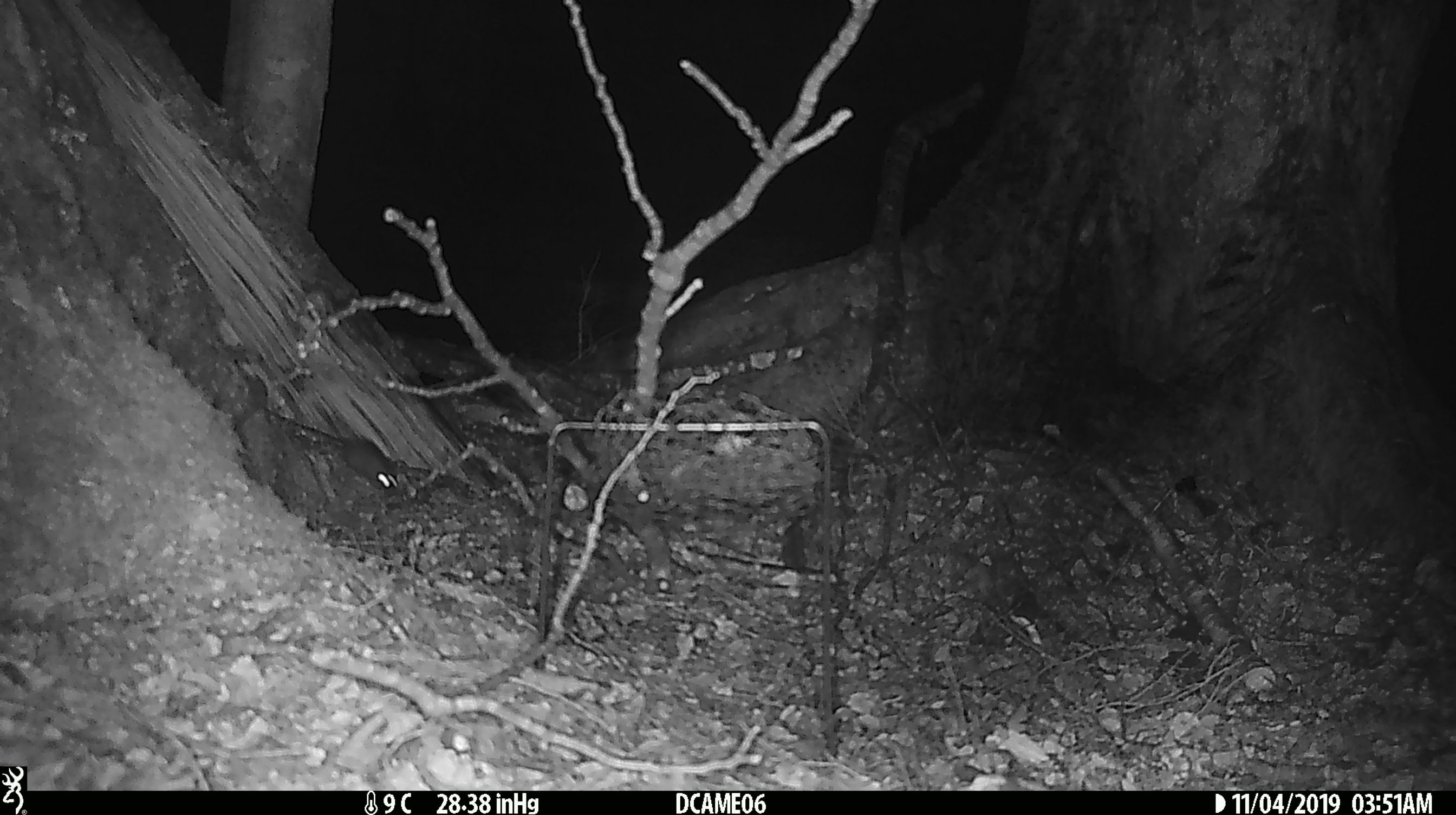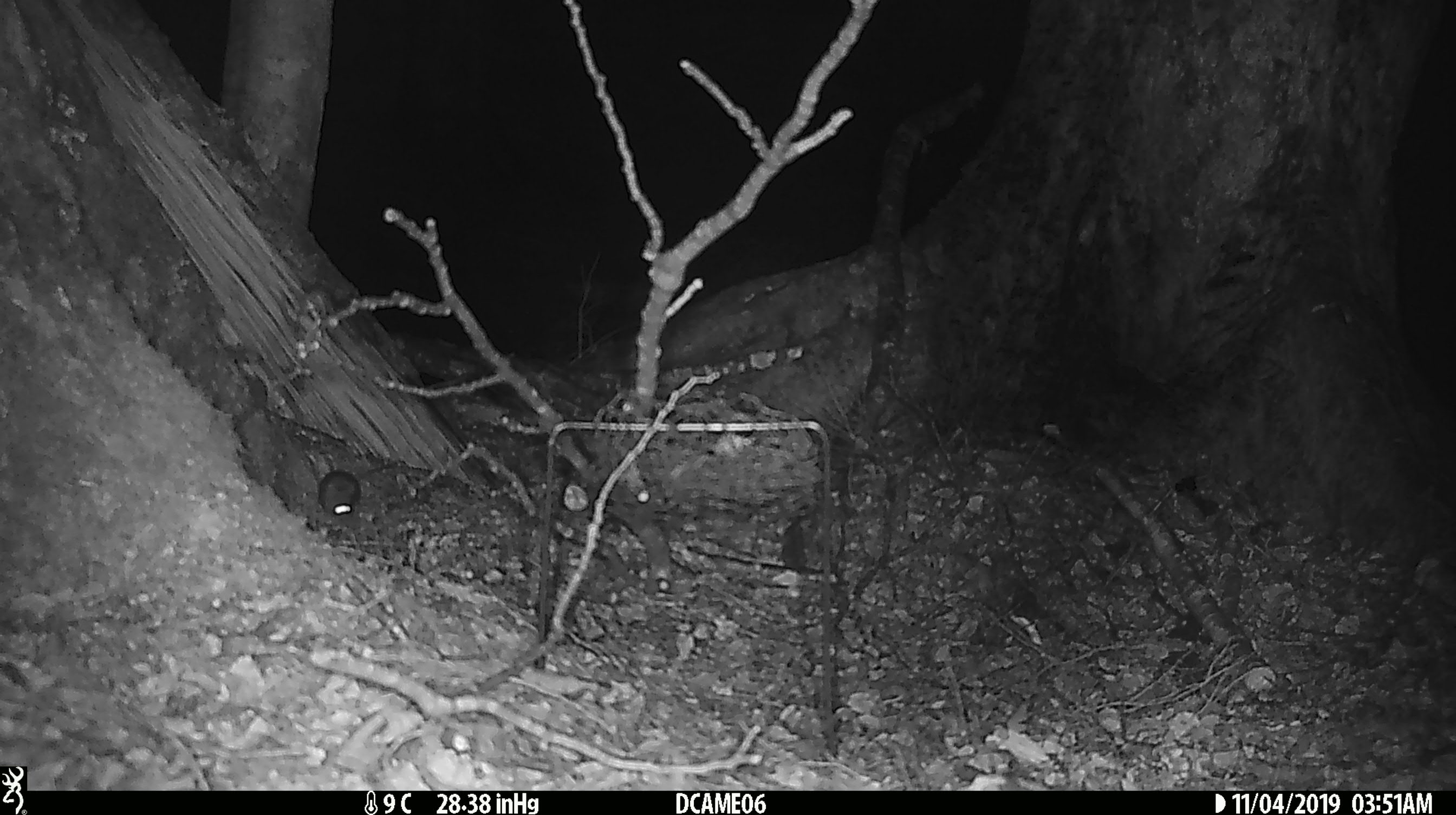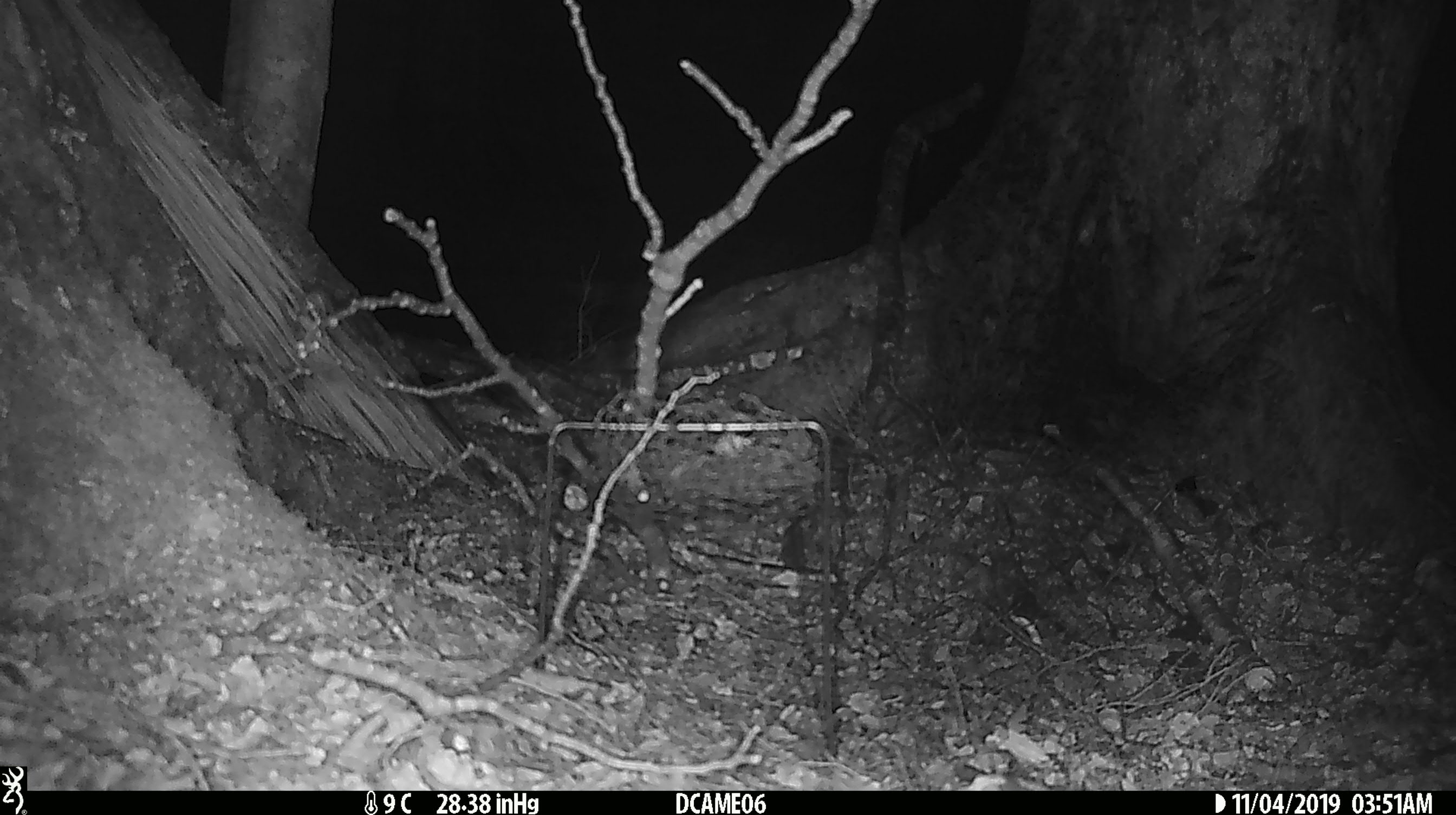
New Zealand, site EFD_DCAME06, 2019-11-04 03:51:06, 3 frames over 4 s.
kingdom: Animalia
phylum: Chordata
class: Mammalia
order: Rodentia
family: Muridae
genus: Mus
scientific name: Mus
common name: mouse